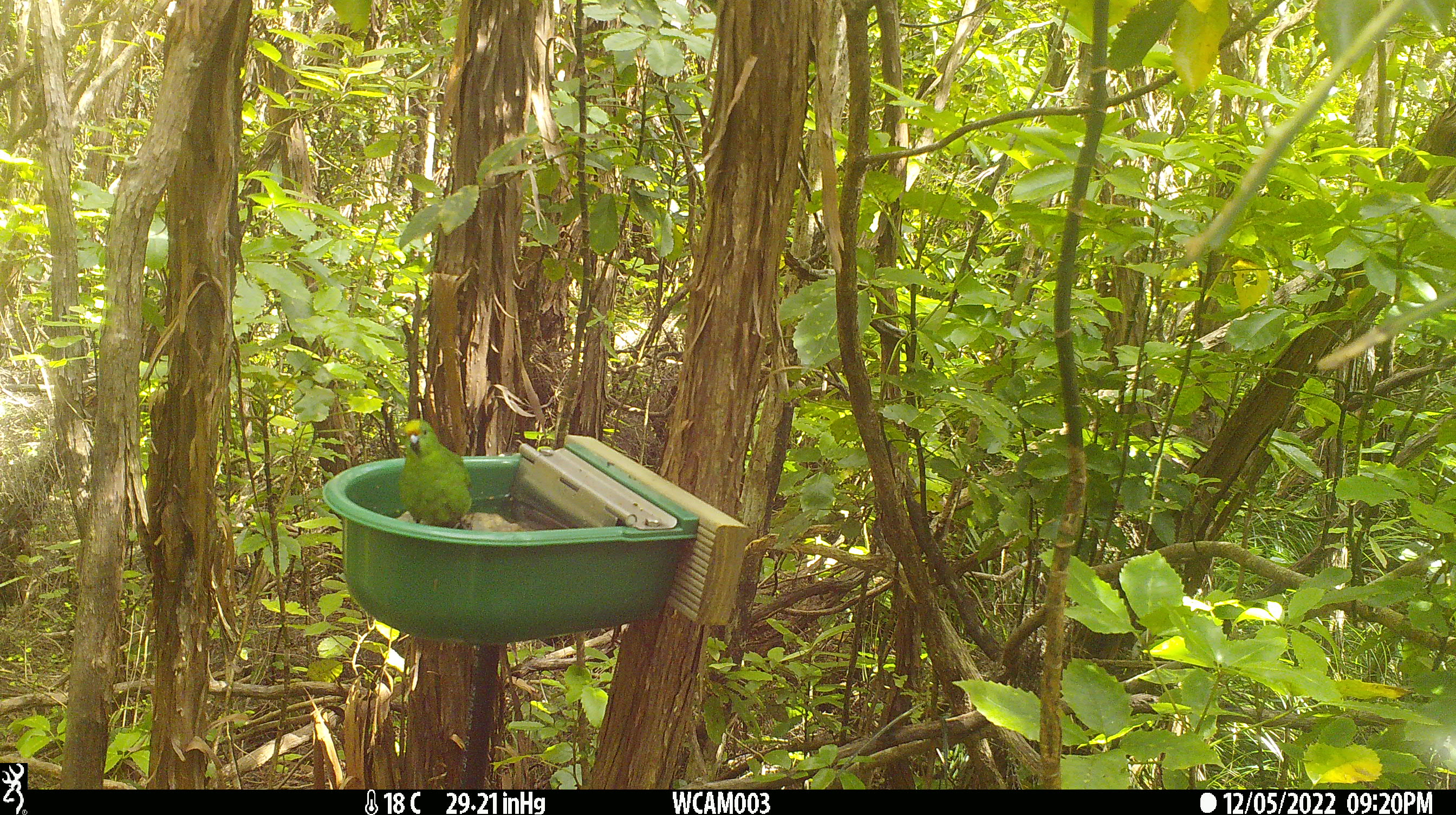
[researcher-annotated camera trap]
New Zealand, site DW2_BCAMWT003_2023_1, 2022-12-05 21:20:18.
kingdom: Animalia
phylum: Chordata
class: Aves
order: Psittaciformes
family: Psittaculidae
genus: Cyanoramphus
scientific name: Cyanoramphus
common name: parakeet